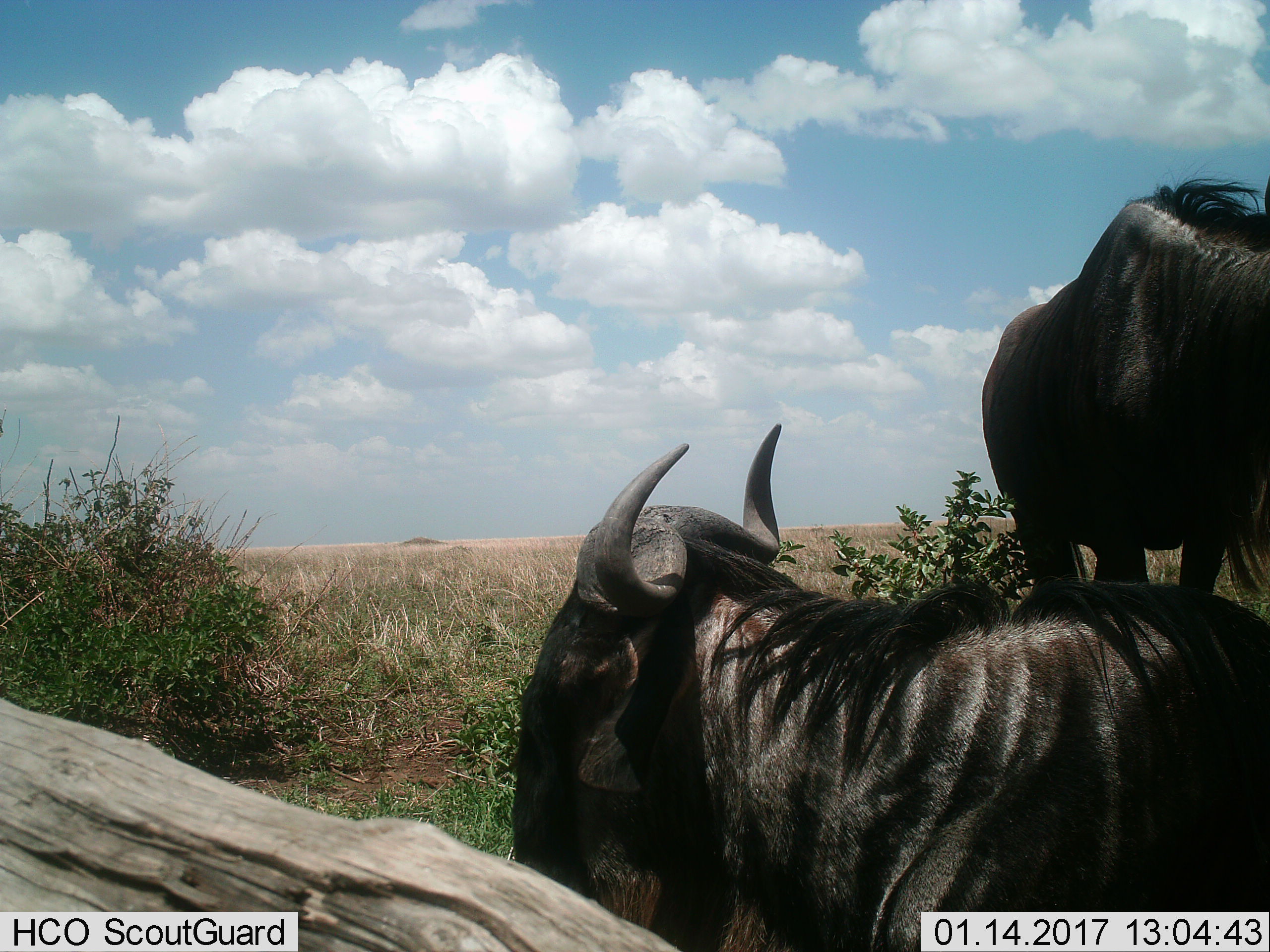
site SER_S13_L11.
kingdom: Animalia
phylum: Chordata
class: Mammalia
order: Artiodactyla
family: Bovidae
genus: Connochaetes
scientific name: Connochaetes taurinus taurinus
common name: blue wildebeest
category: wildebeestblue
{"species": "wildebeestblue (blue wildebeest) (Connochaetes taurinus taurinus)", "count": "2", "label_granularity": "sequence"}